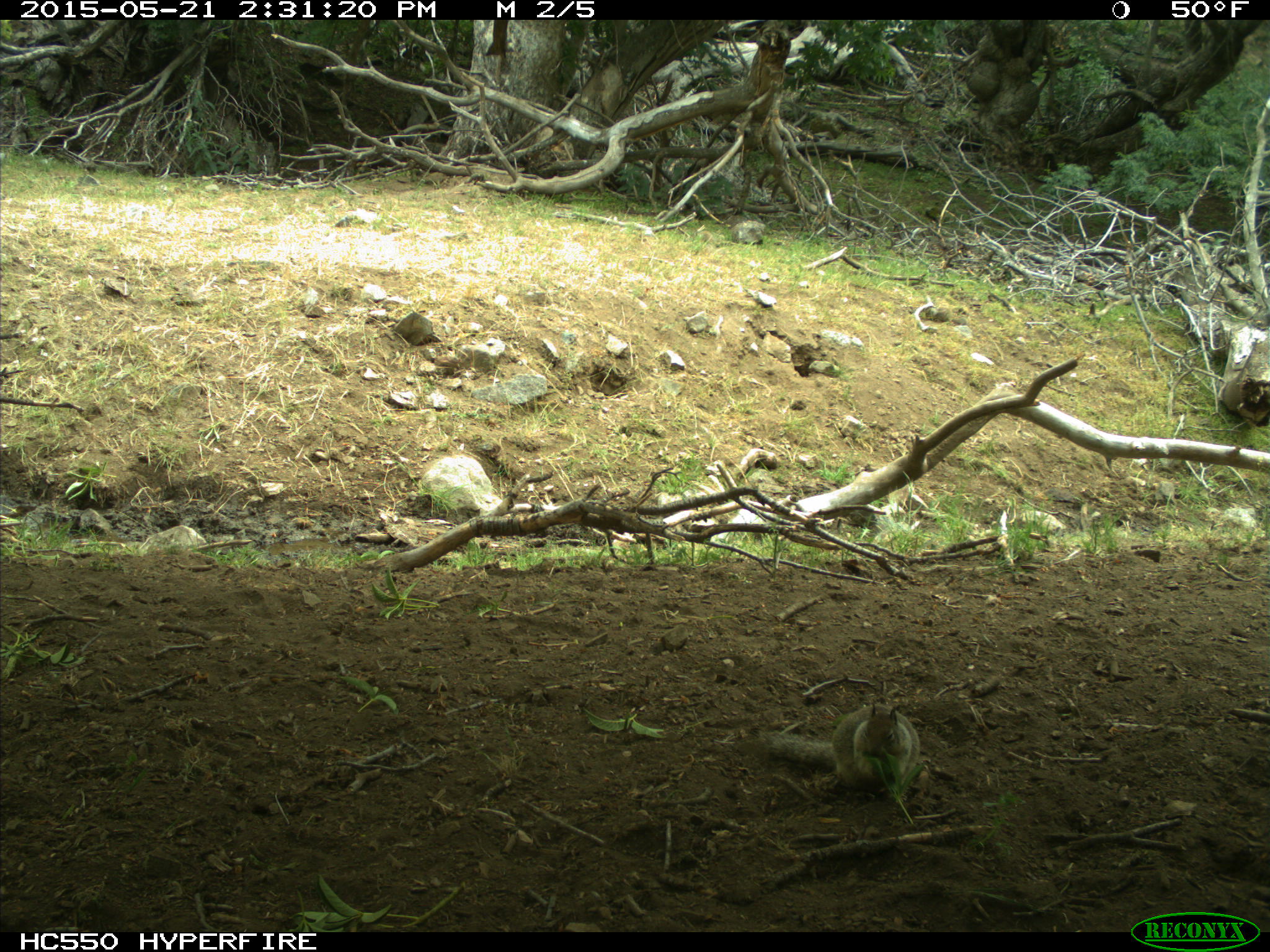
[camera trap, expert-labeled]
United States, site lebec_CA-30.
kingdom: Animalia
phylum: Chordata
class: Mammalia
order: Rodentia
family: Sciuridae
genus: Otospermophilus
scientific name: Otospermophilus beecheyi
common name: california ground squirrel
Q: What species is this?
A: Otospermophilus beecheyi (california ground squirrel).